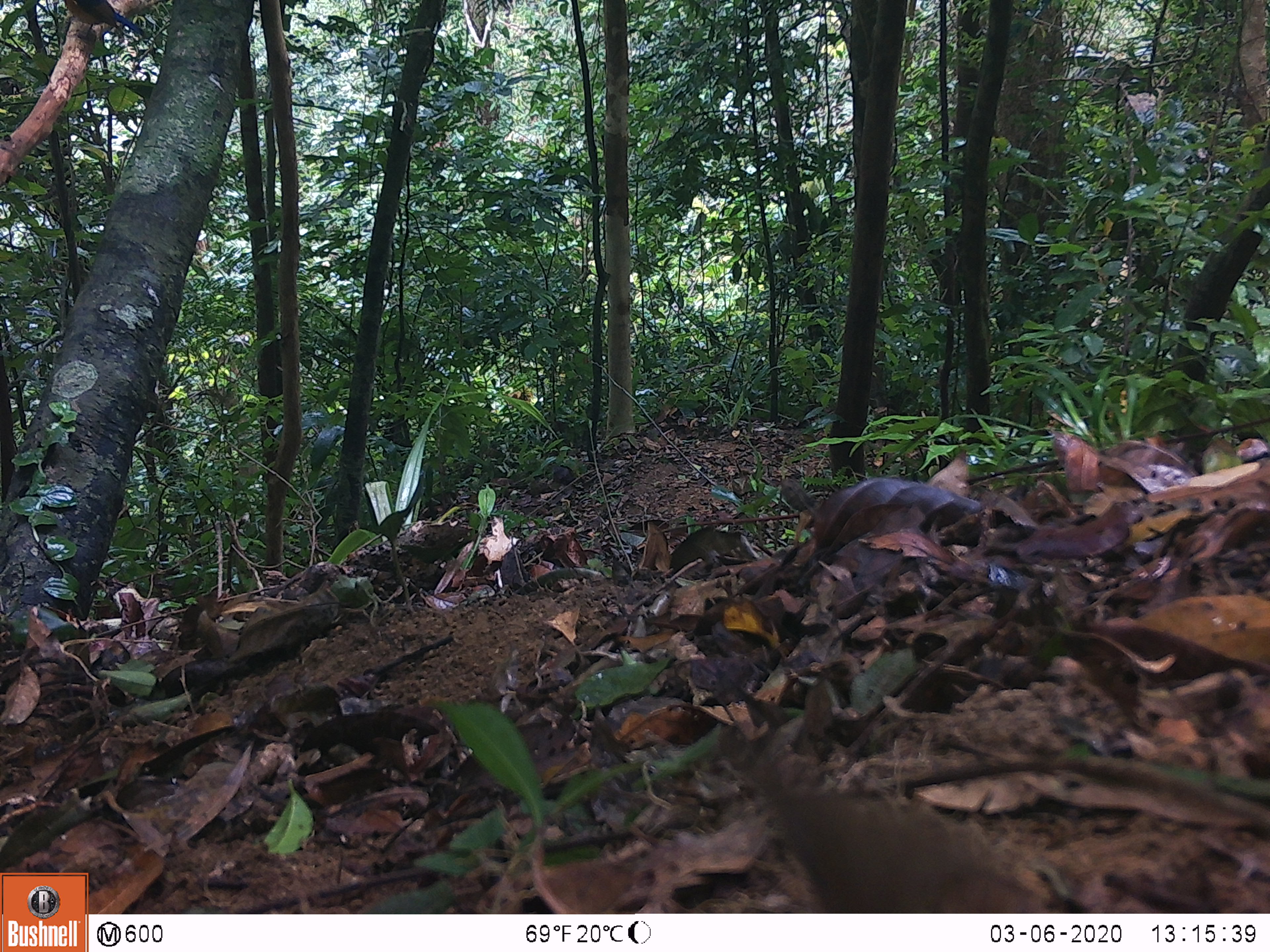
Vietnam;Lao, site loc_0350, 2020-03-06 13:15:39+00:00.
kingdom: Animalia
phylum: Chordata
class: Mammalia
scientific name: Mammalia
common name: mammal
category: unidentified small mammal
Unidentified small mammal (mammal) (Mammalia). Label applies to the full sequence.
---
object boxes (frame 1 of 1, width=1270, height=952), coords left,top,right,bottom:
unidentified small mammal: 716,725,1090,913